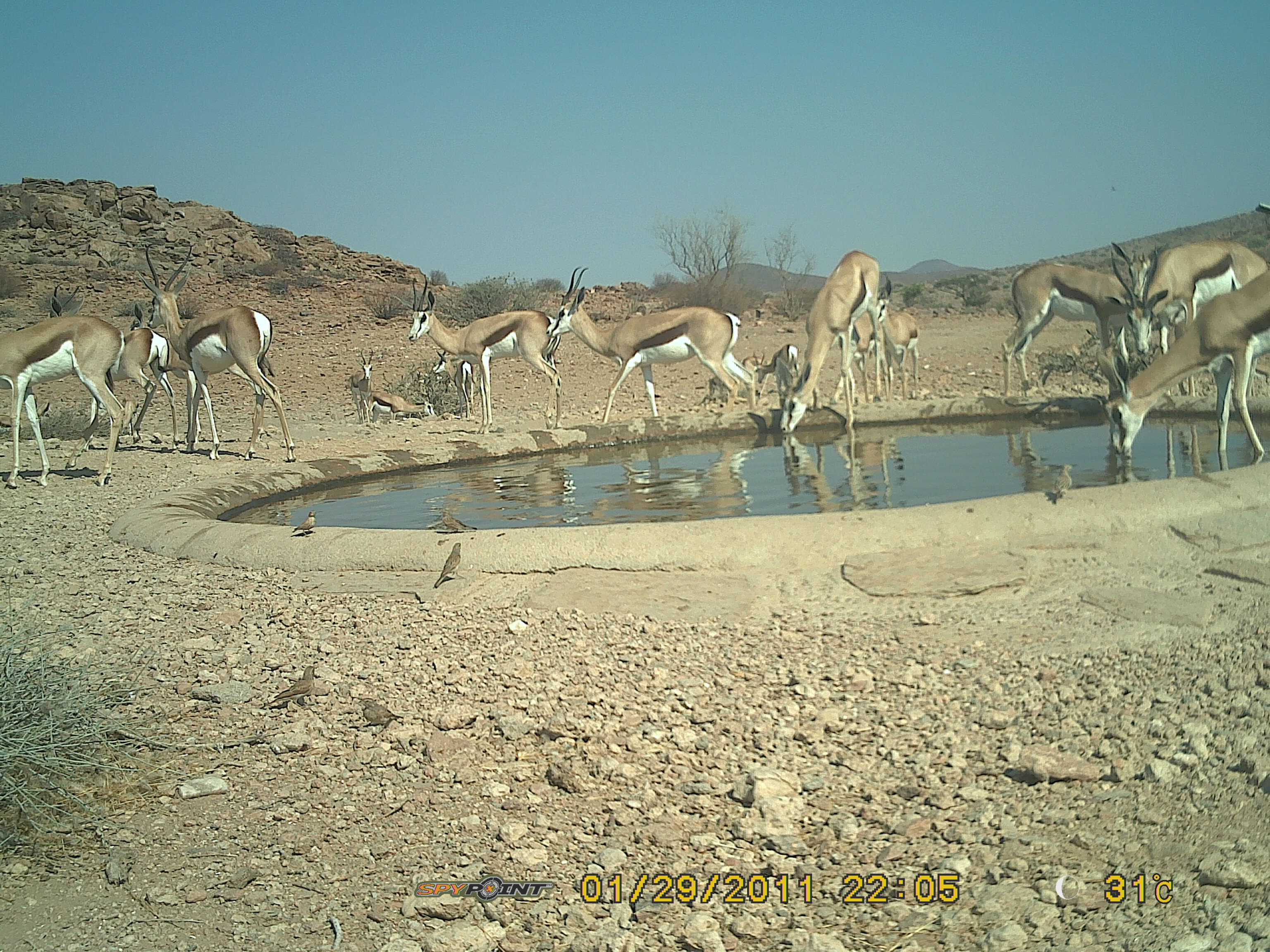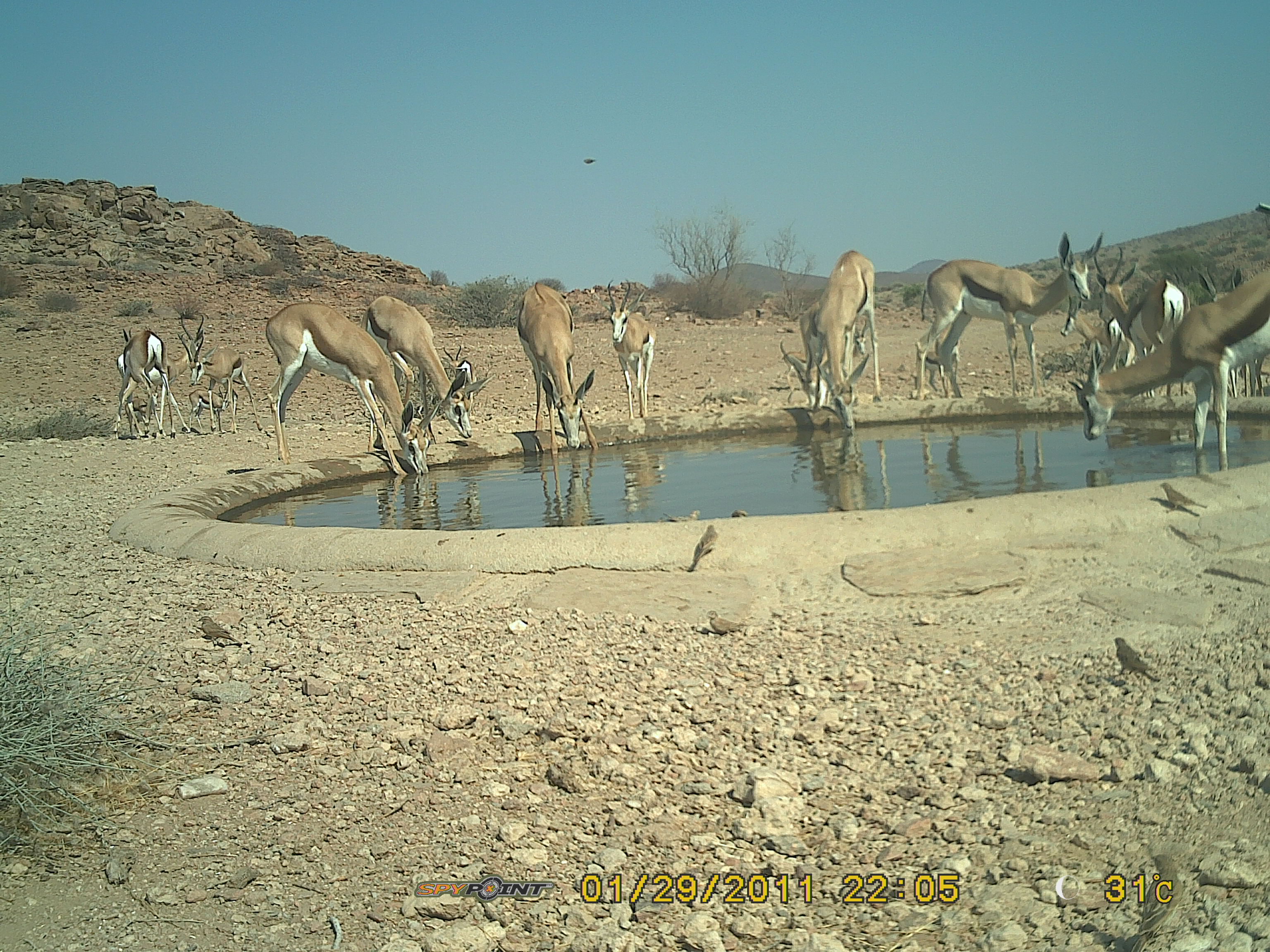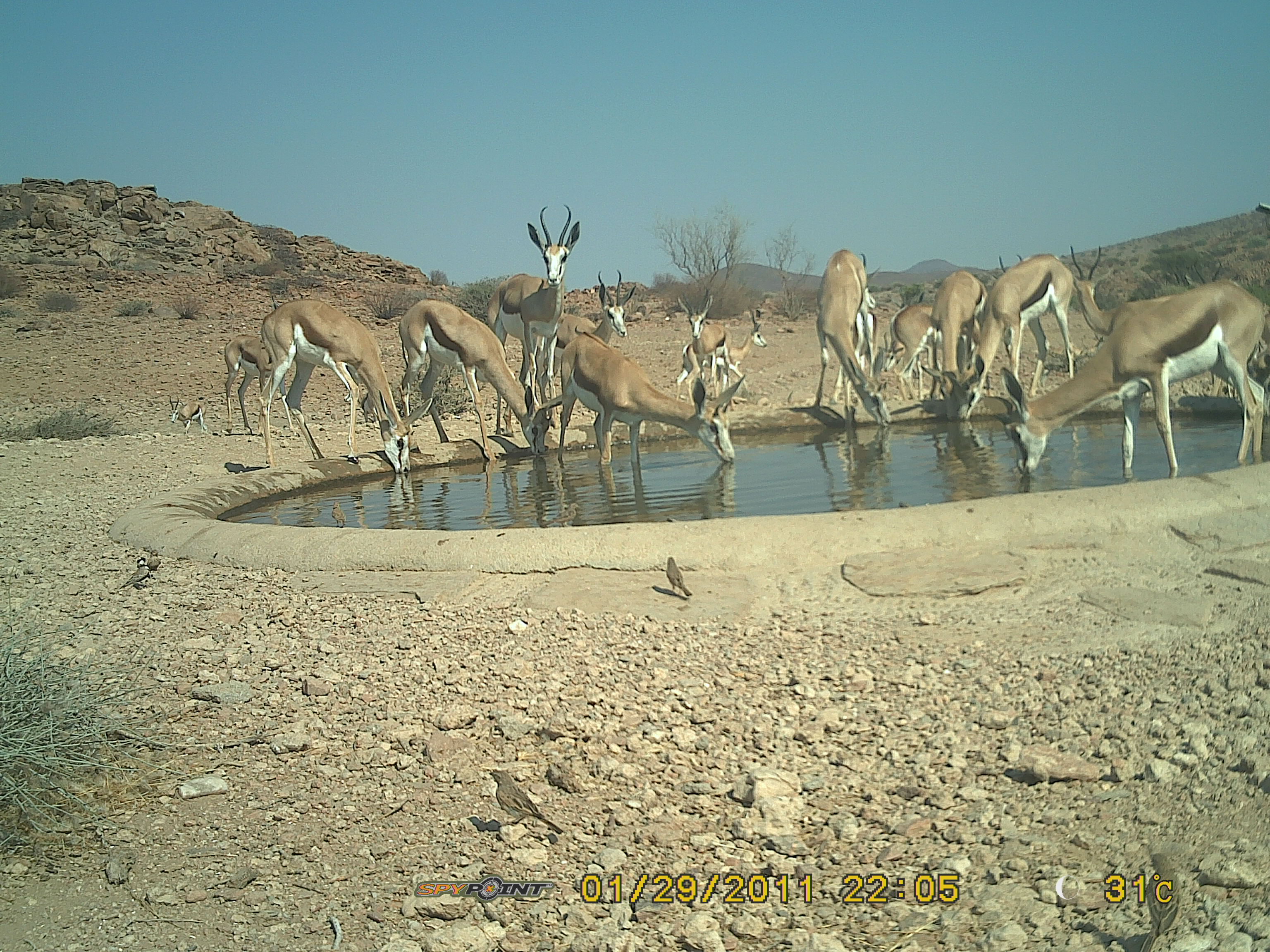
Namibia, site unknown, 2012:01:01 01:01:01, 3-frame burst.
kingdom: Animalia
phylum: Chordata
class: Mammalia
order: Artiodactyla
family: Bovidae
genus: Antidorcas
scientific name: Antidorcas marsupialis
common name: springbok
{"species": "Antidorcas marsupialis (springbok)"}